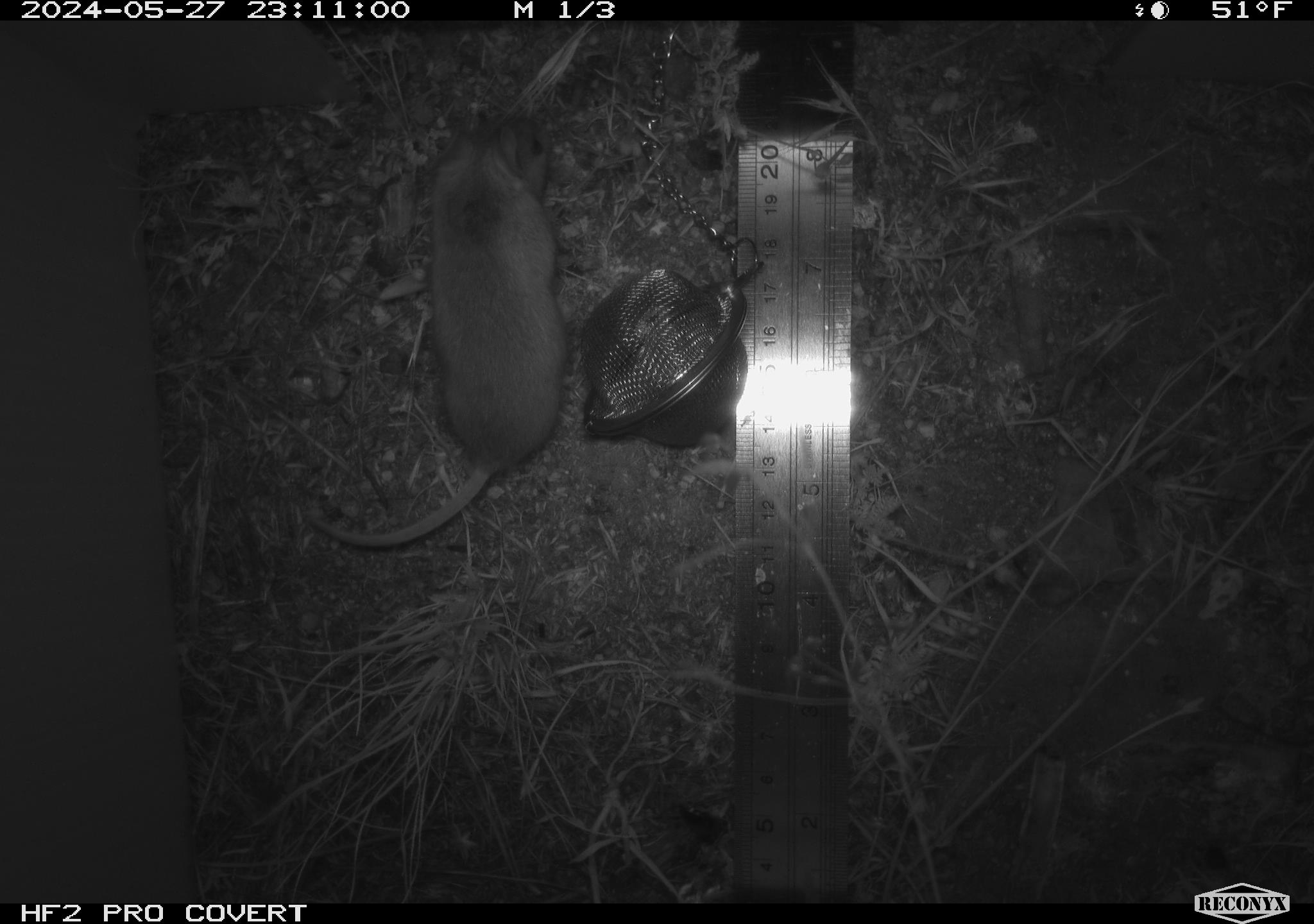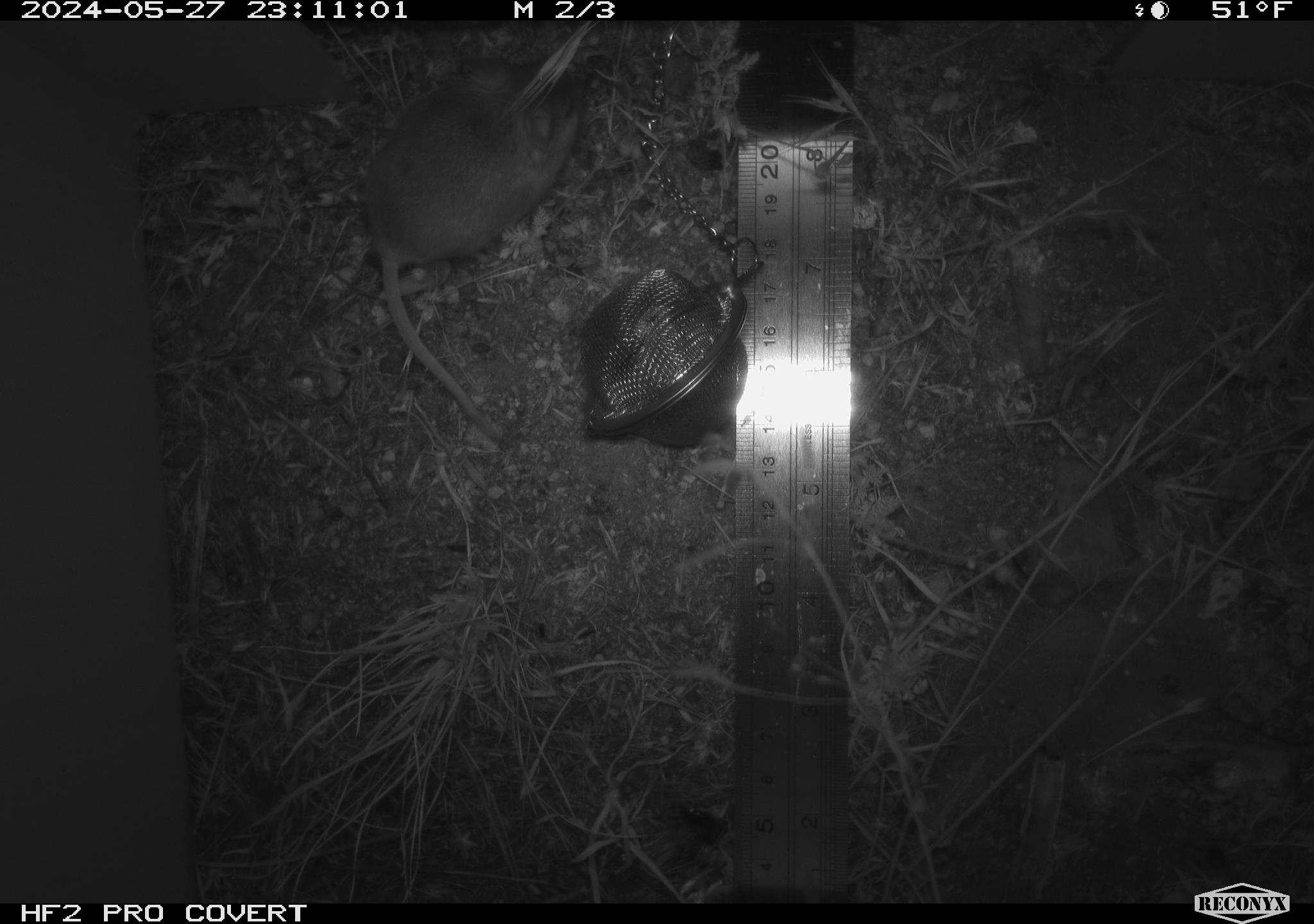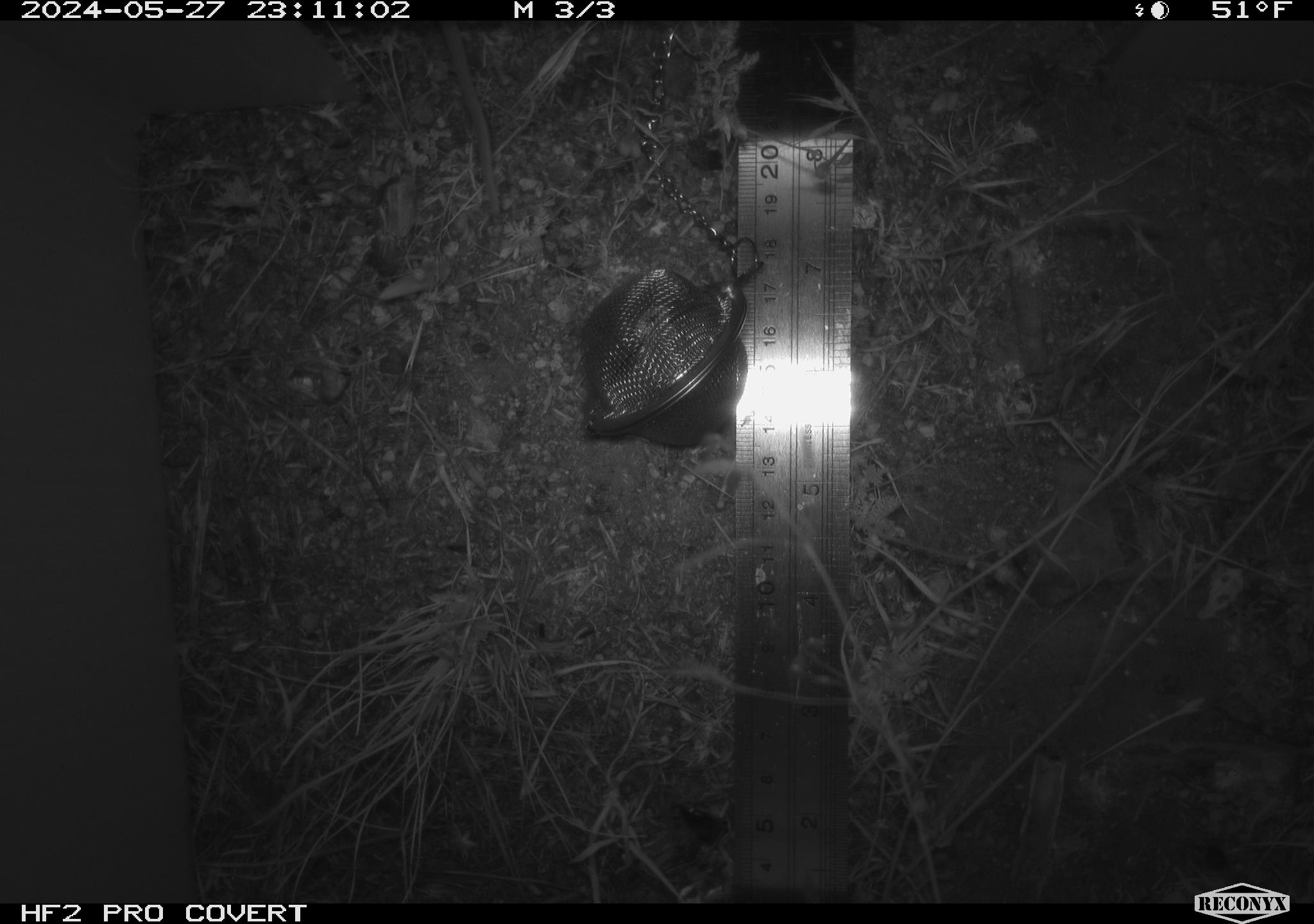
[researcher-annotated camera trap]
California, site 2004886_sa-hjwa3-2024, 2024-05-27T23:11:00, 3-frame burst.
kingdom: Animalia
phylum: Chordata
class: Mammalia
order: Rodentia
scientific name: Rodentia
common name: rodent